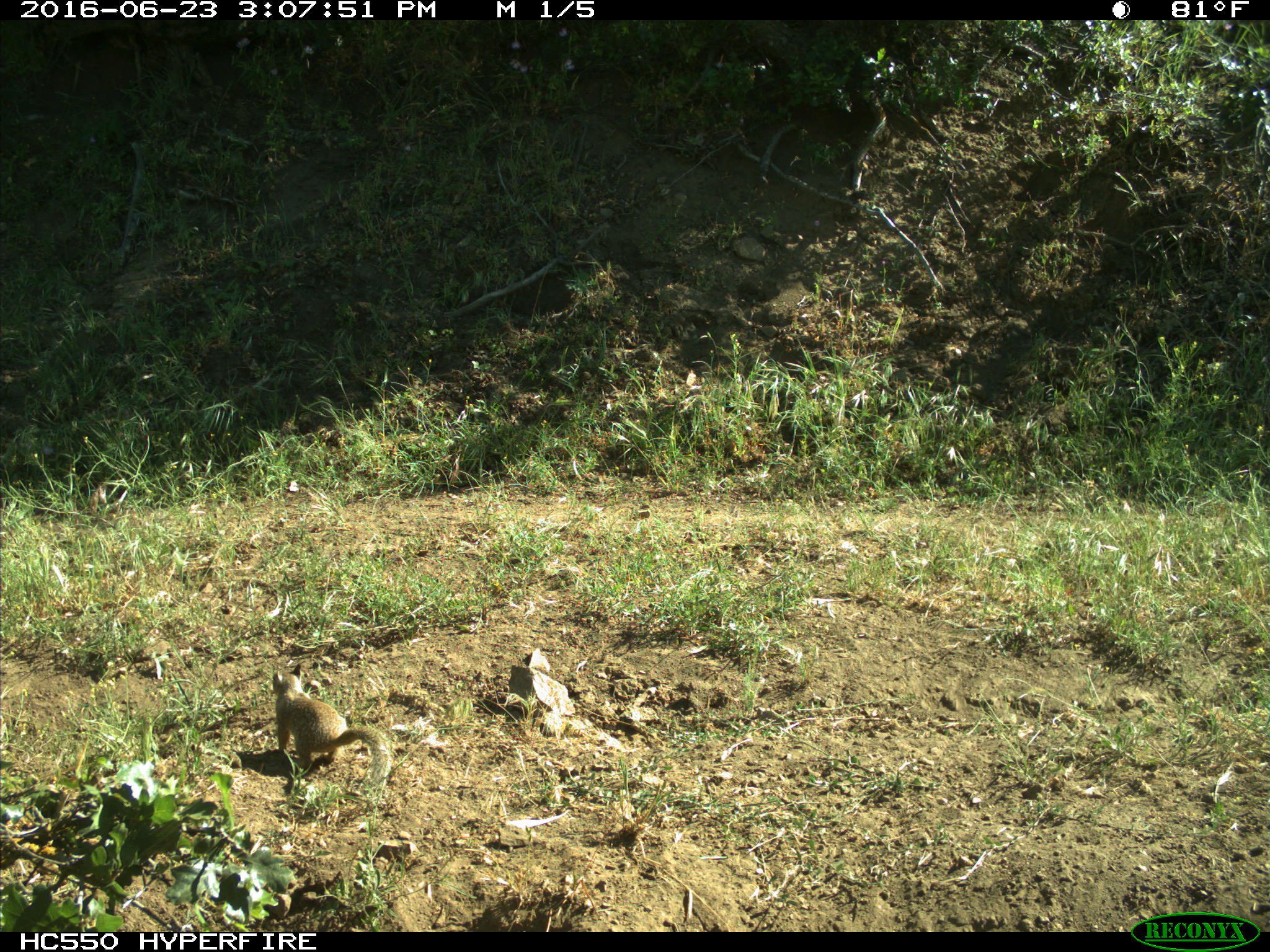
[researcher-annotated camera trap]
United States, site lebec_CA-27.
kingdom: Animalia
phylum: Chordata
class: Mammalia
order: Rodentia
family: Sciuridae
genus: Otospermophilus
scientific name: Otospermophilus beecheyi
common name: california ground squirrel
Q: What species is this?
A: Otospermophilus beecheyi (california ground squirrel).